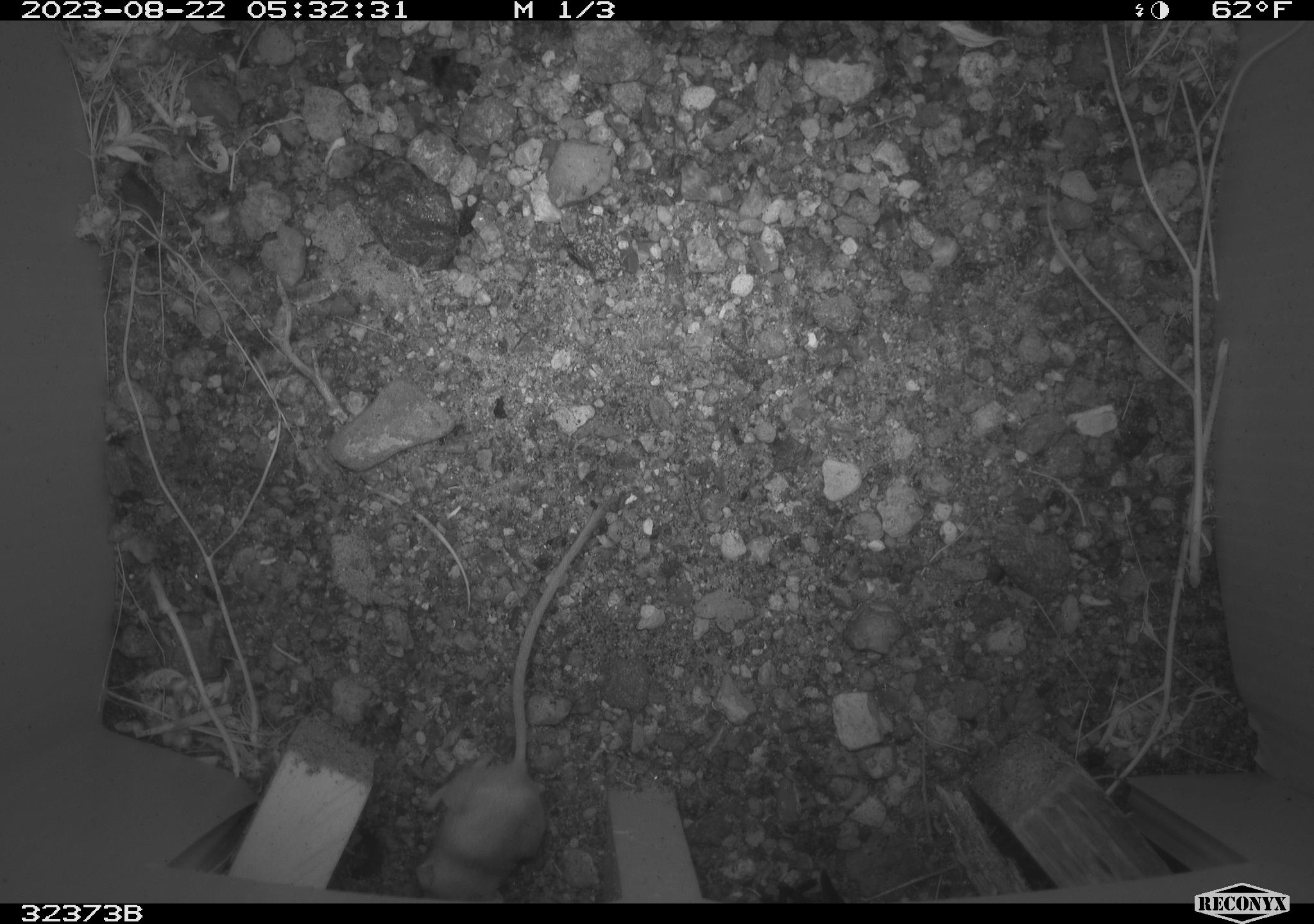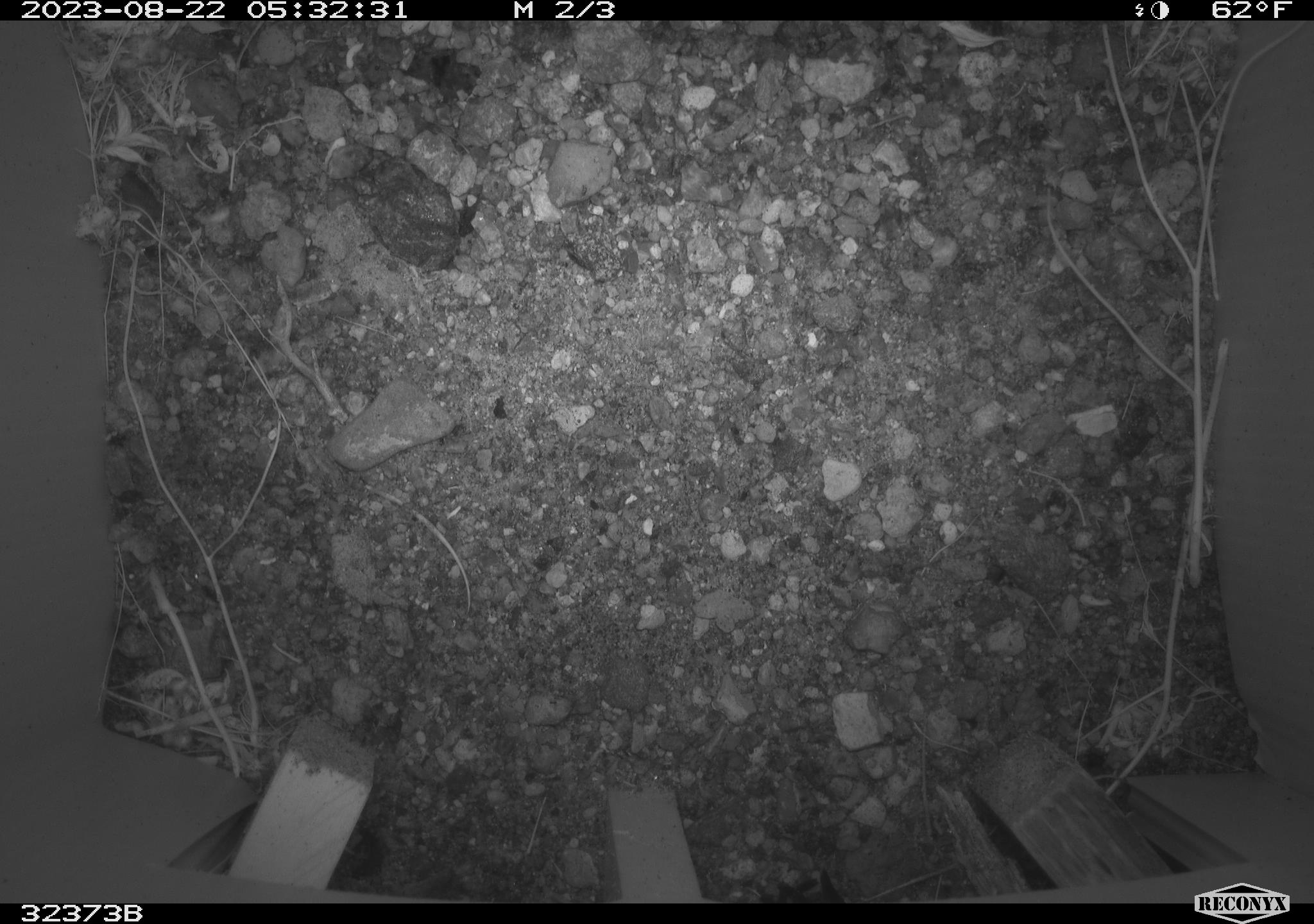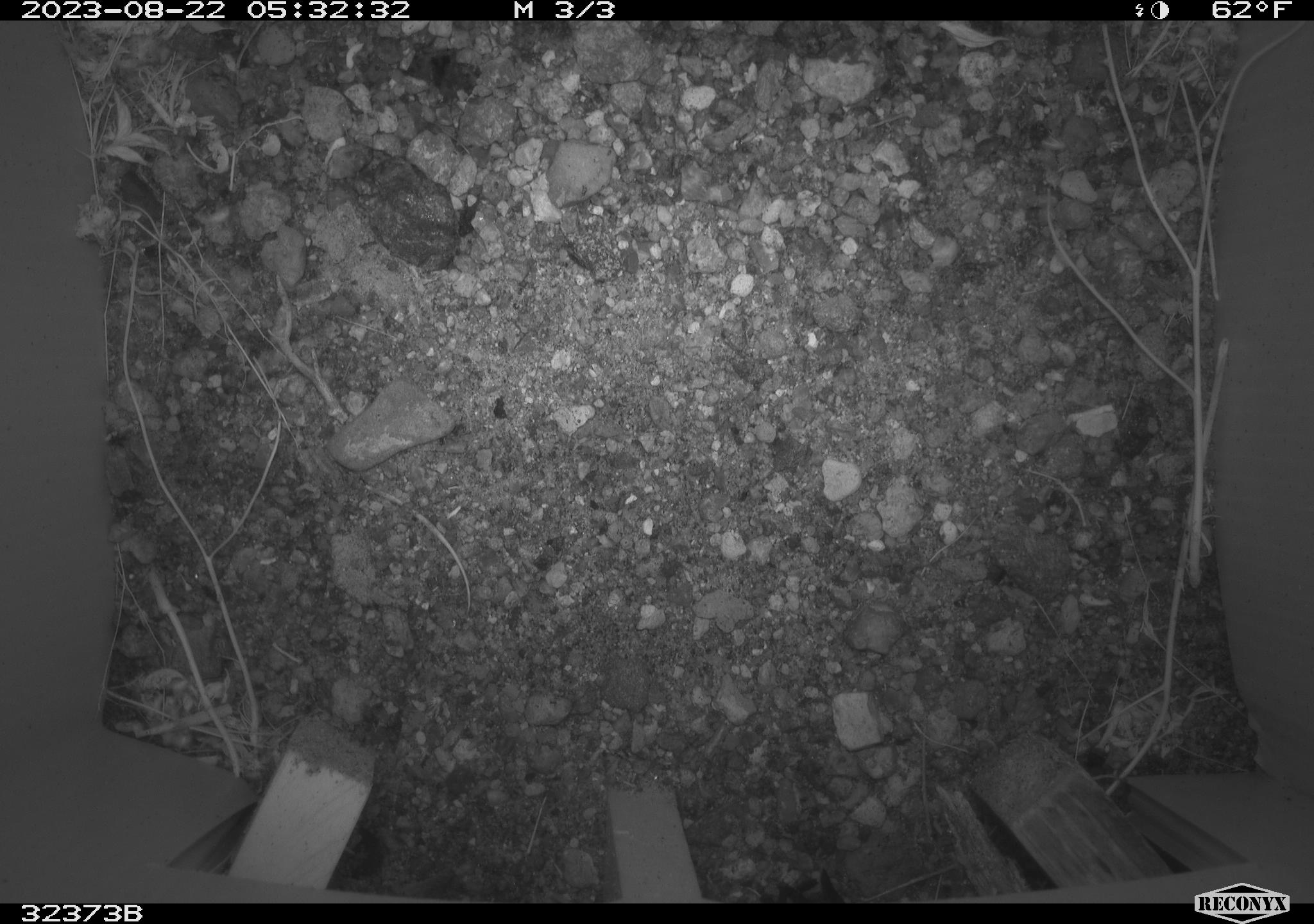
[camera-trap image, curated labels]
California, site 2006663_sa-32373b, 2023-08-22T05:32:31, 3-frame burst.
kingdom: Animalia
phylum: Chordata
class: Mammalia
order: Rodentia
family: Heteromyidae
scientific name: Heteromyidae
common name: kangaroo rats and pocket mice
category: heteromyidae family